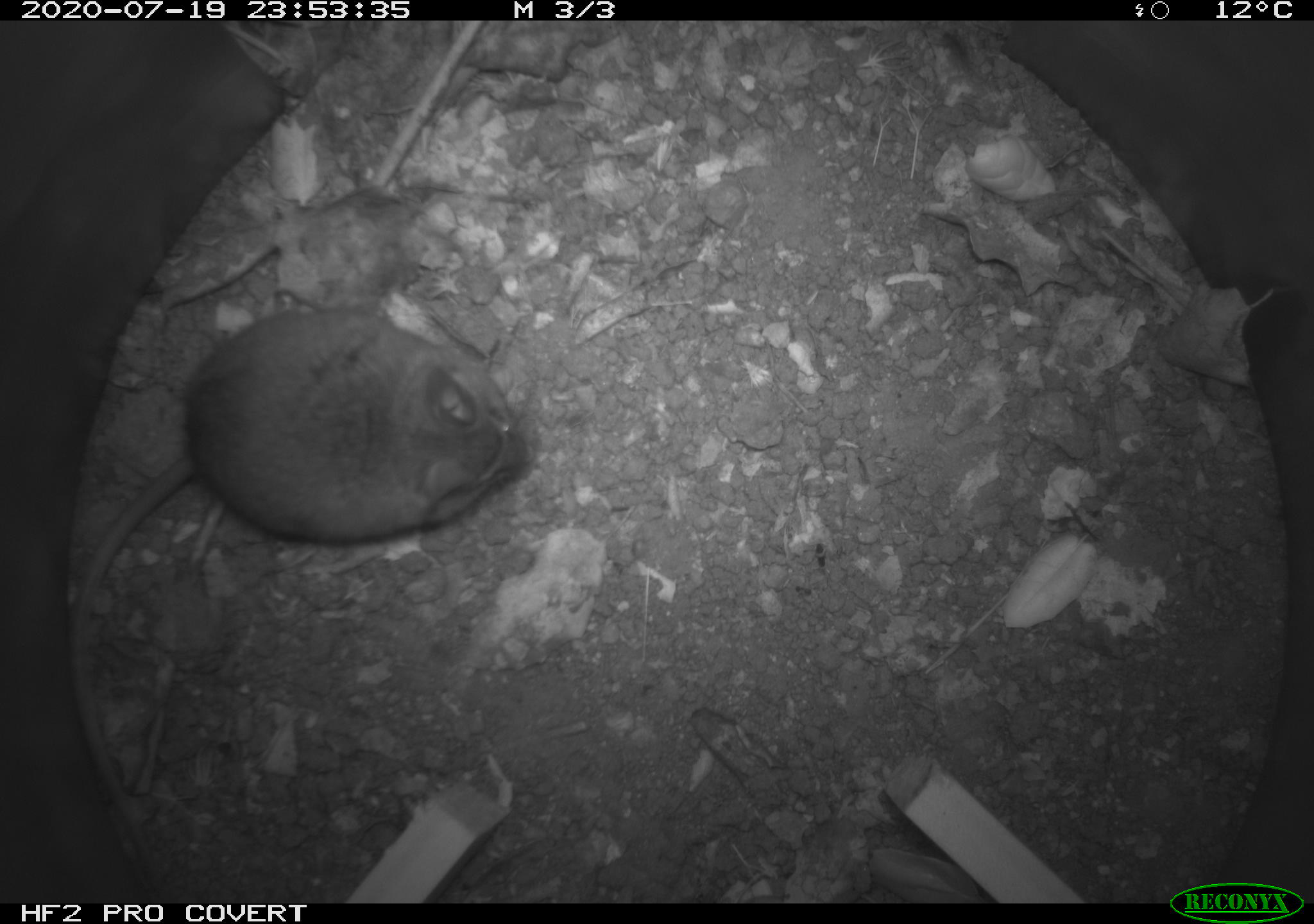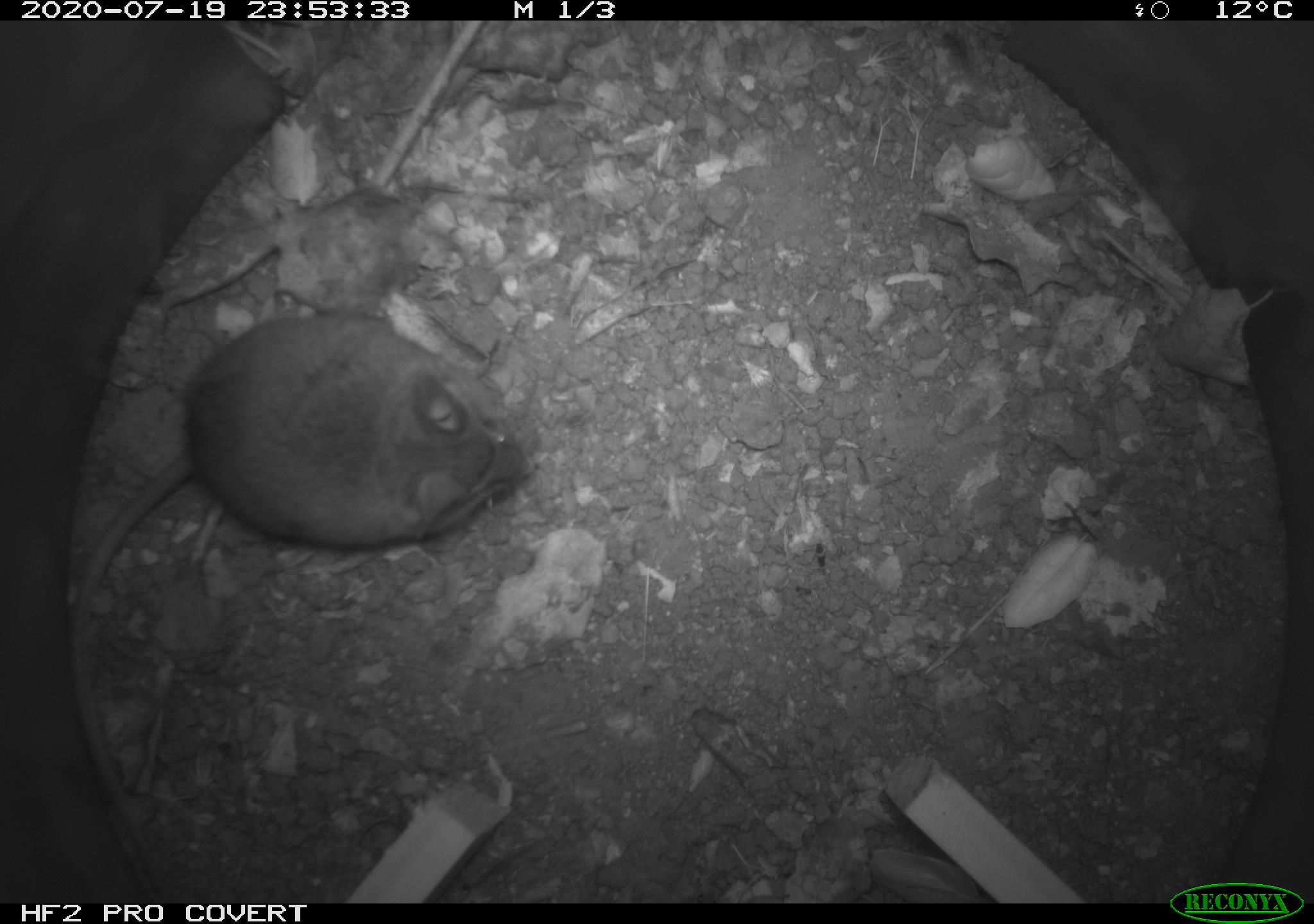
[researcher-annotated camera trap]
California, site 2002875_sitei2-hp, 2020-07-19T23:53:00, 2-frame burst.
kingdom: Animalia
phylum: Chordata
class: Mammalia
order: Rodentia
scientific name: Rodentia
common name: rodent